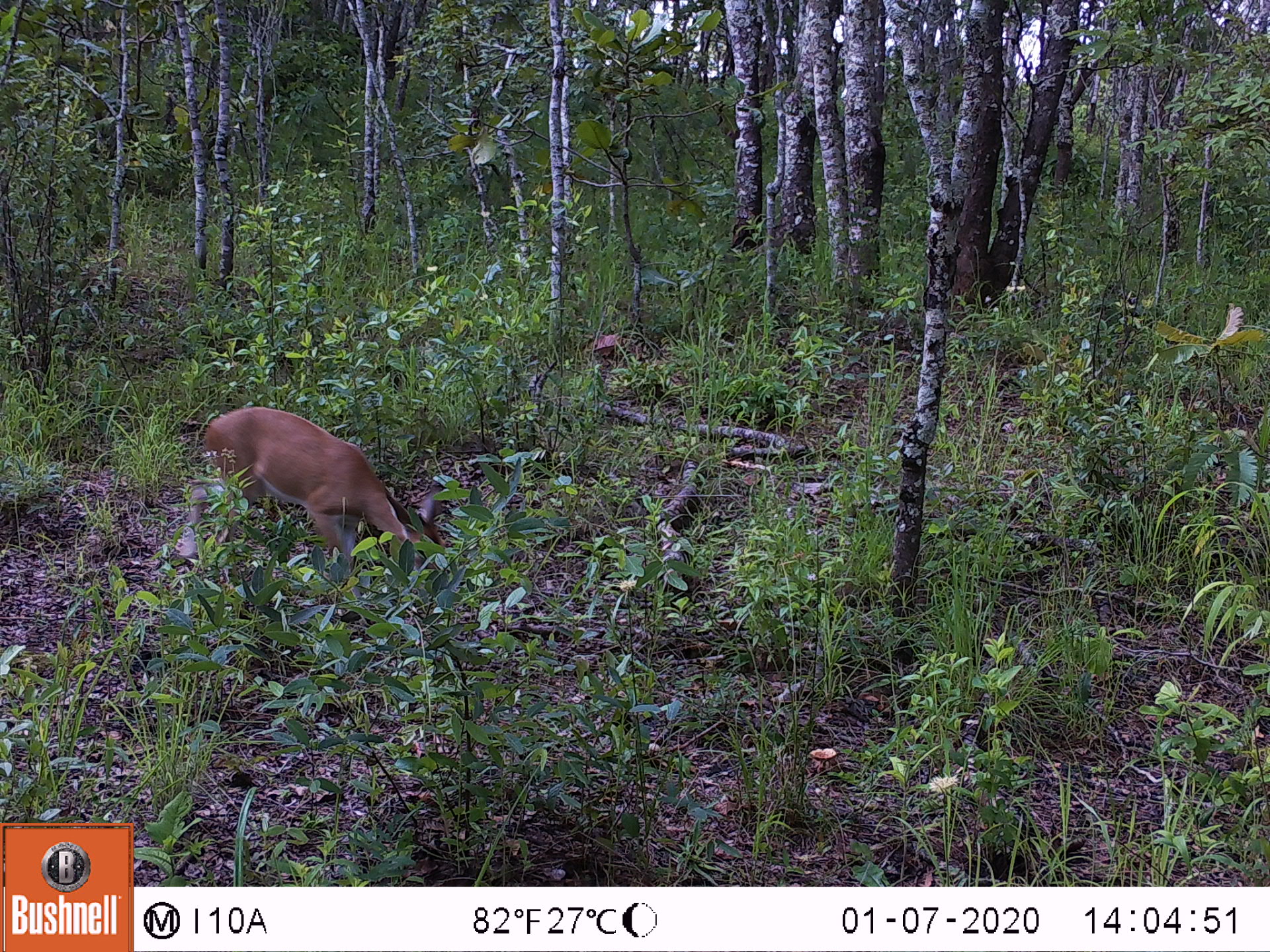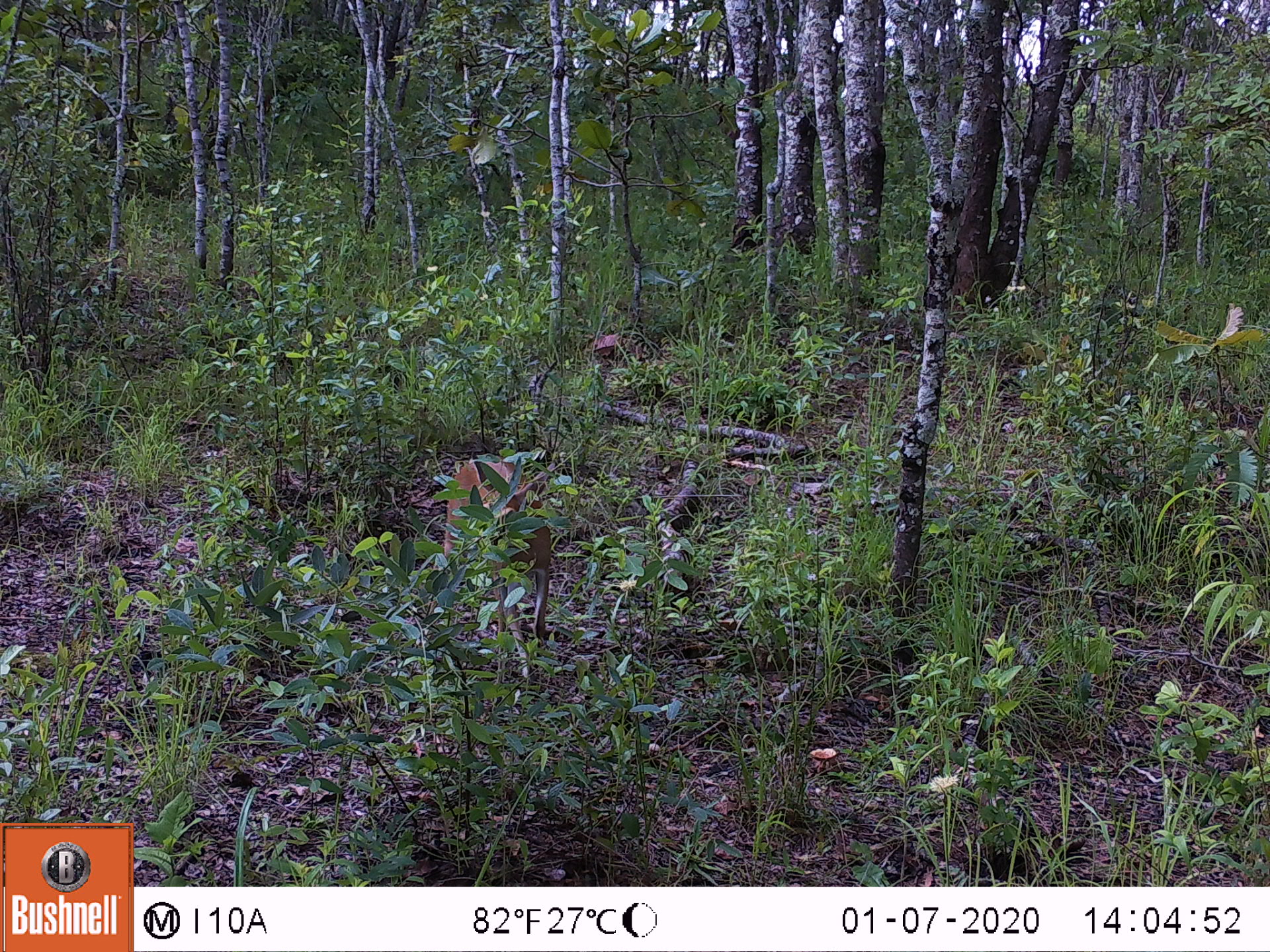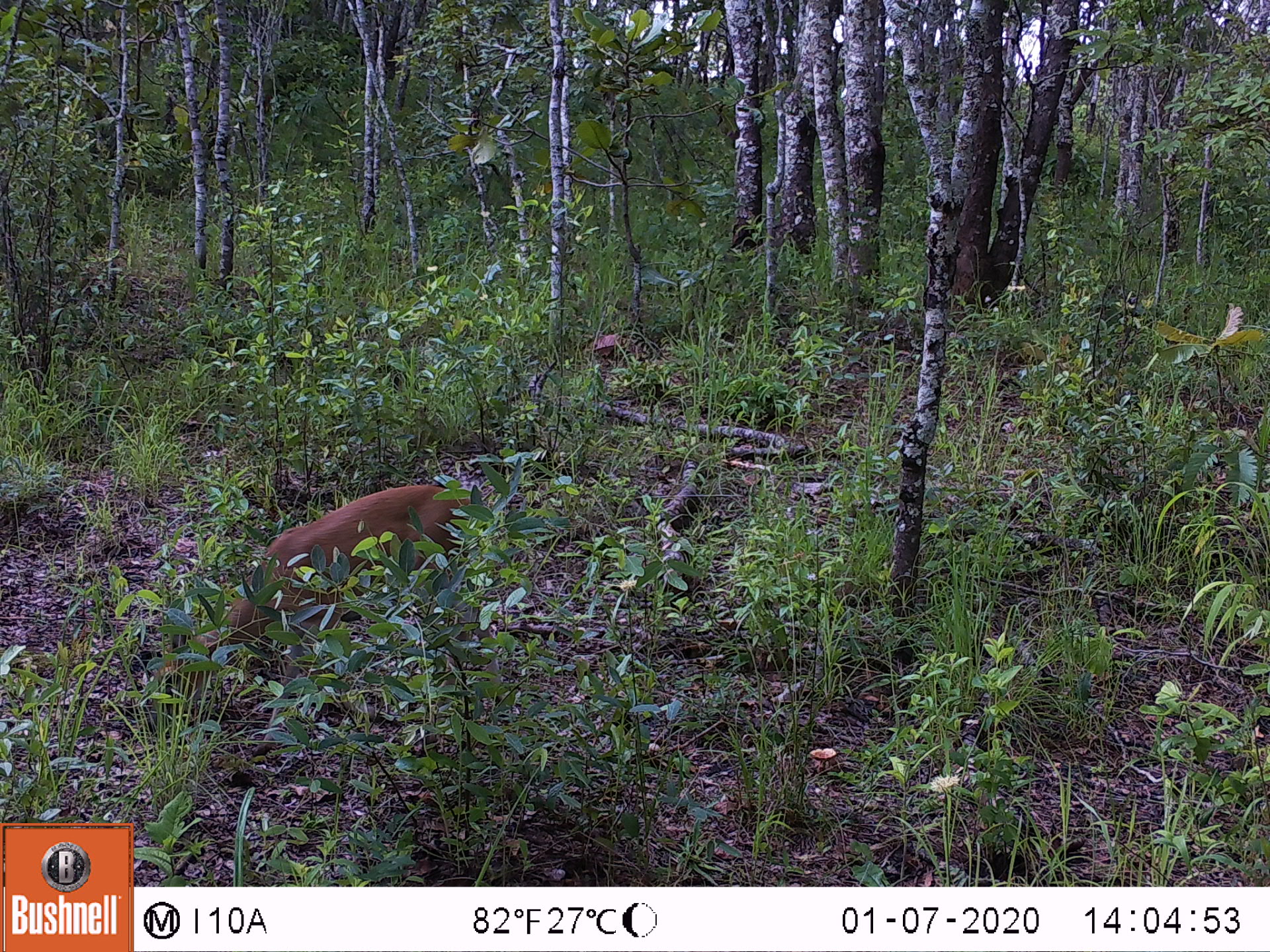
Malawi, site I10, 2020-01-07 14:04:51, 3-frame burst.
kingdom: Animalia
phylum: Chordata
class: Mammalia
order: Artiodactyla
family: Bovidae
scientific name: Antilopinae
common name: small antelope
Small antelope (Antilopinae), count 1.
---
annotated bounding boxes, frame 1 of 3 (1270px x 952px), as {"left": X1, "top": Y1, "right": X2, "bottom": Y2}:
small antelope: {"left": 176, "top": 398, "right": 469, "bottom": 660}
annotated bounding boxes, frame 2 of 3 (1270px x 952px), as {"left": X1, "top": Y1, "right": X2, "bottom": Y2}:
small antelope: {"left": 436, "top": 450, "right": 557, "bottom": 696}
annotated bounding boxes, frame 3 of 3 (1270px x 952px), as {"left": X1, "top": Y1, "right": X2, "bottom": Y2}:
small antelope: {"left": 139, "top": 470, "right": 494, "bottom": 764}